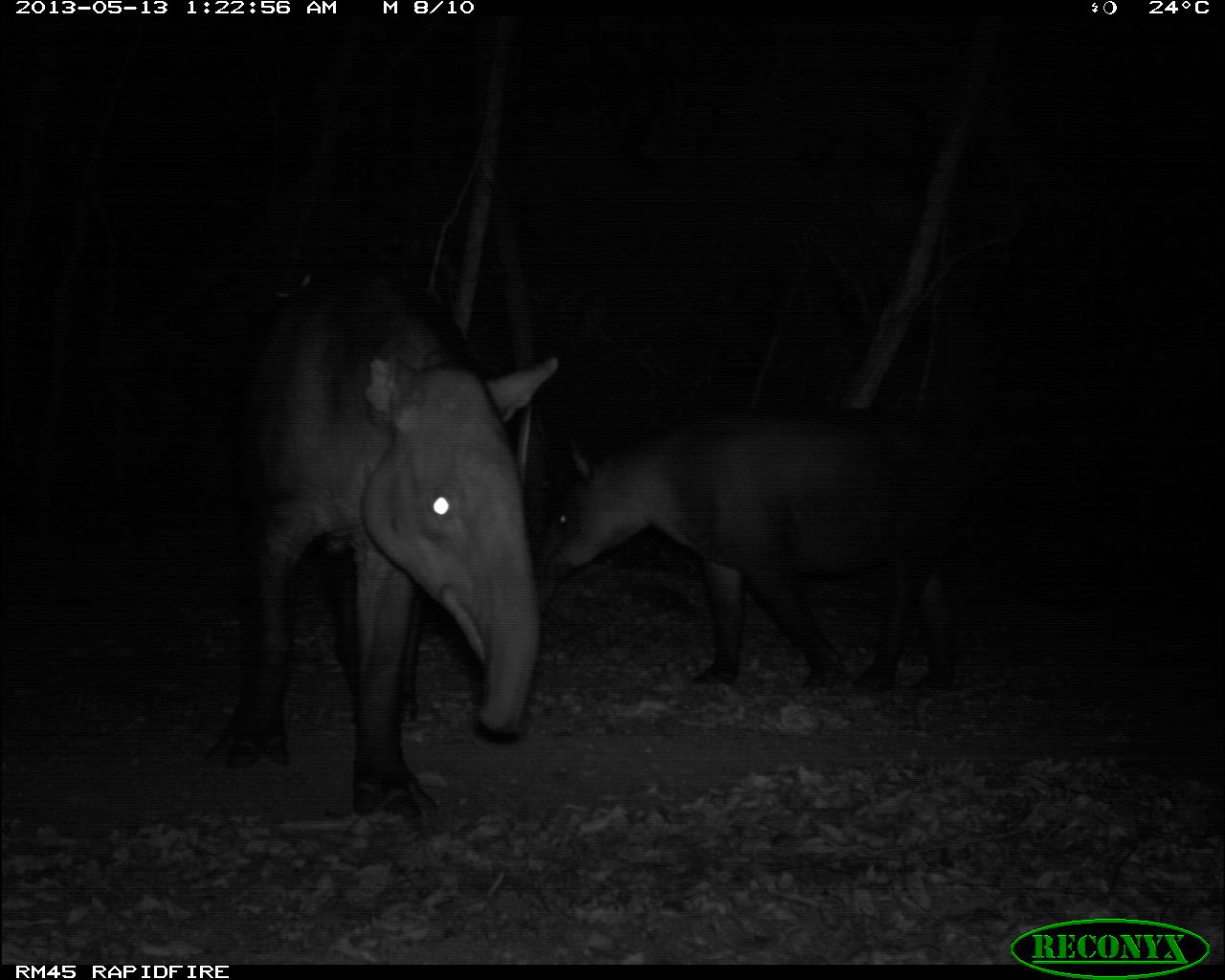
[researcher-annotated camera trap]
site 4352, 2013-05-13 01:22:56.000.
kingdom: Animalia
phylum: Chordata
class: Mammalia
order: Perissodactyla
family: Tapiridae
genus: Tapirus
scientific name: Tapirus bairdii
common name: baird's tapir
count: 2